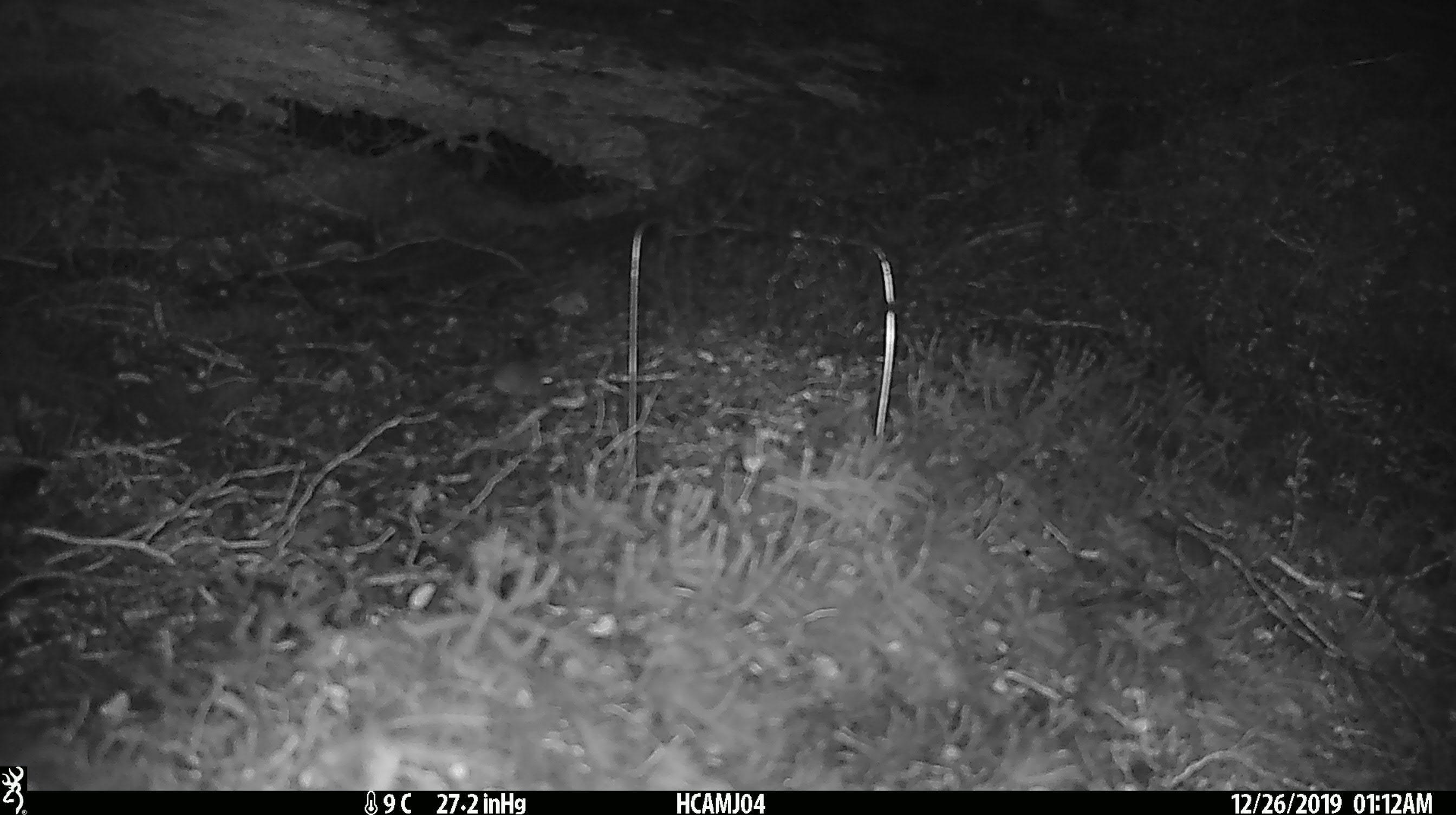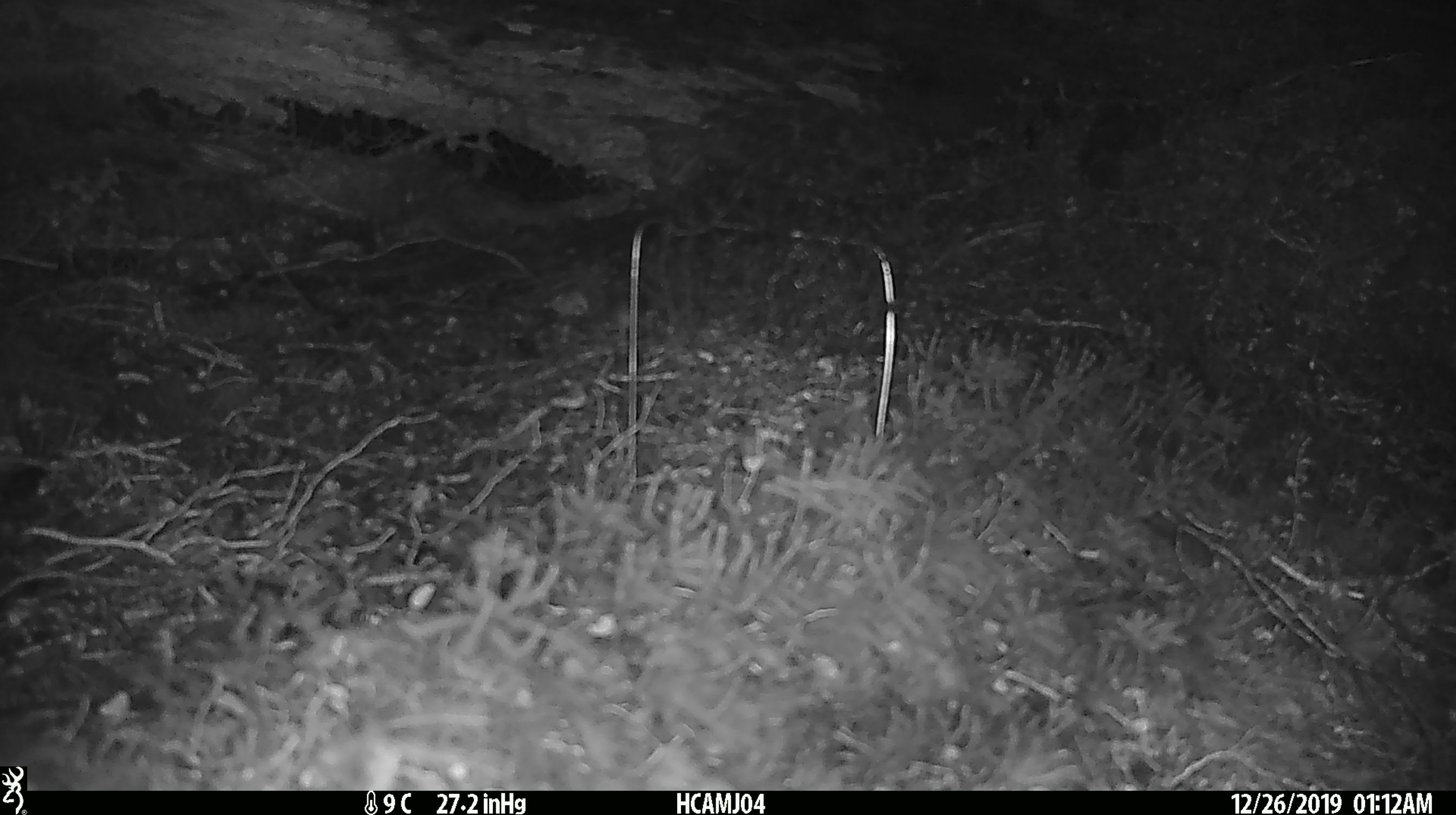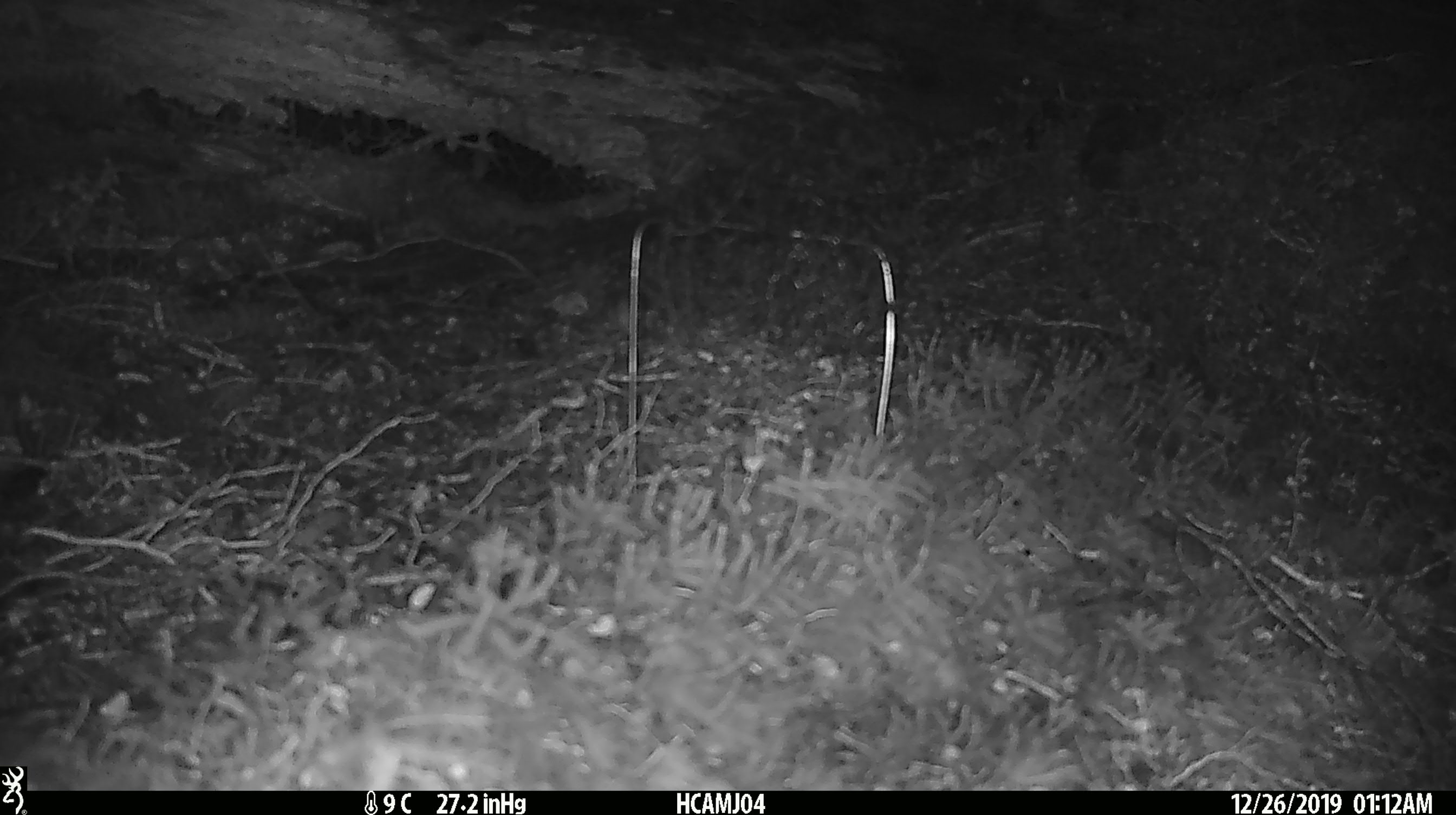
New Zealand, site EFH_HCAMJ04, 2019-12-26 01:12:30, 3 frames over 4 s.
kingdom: Animalia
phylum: Chordata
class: Mammalia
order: Rodentia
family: Muridae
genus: Mus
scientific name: Mus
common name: mouse